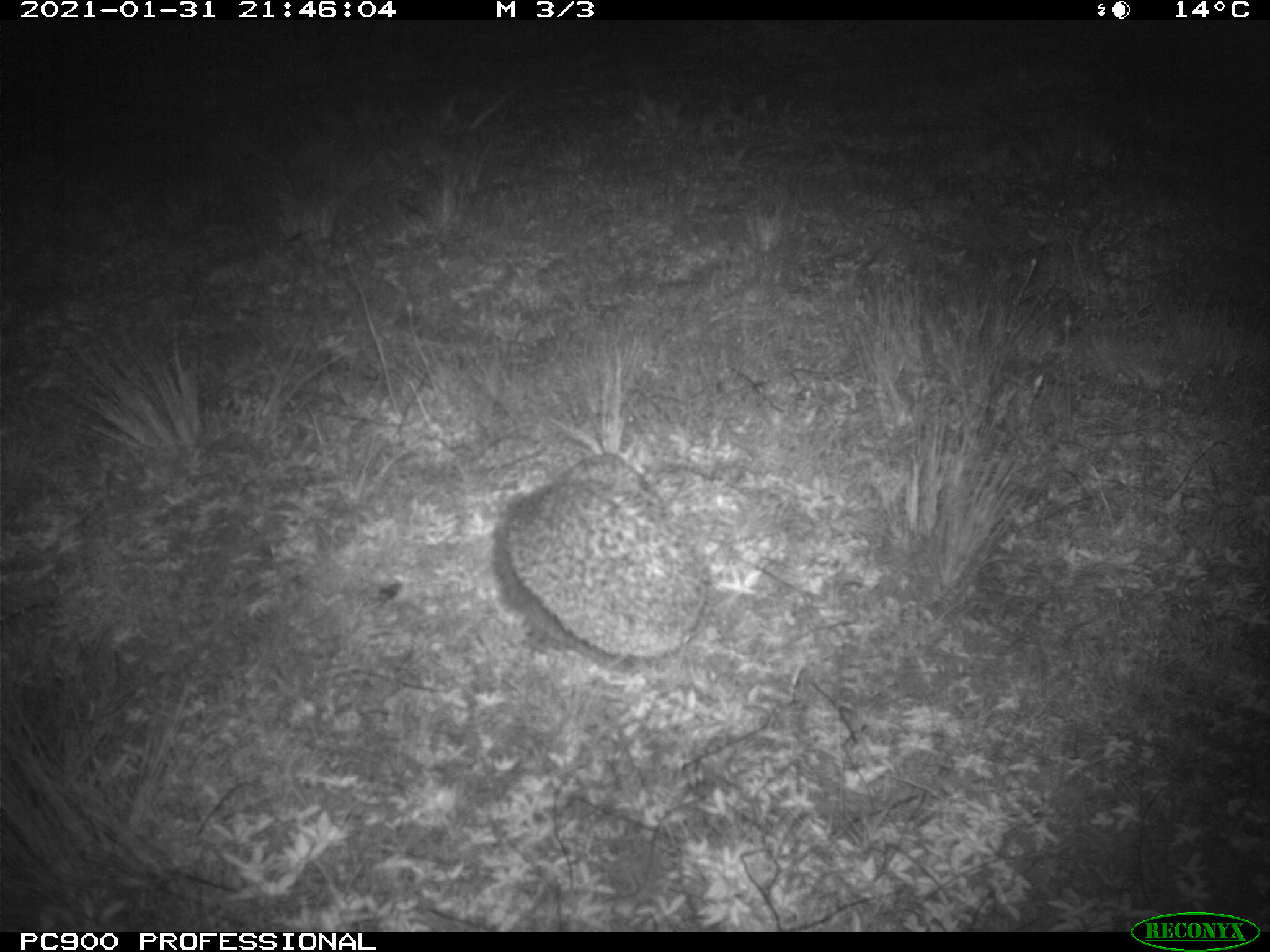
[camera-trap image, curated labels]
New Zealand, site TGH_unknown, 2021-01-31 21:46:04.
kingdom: Animalia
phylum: Chordata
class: Mammalia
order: Eulipotyphla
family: Erinaceidae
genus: Erinaceus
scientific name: Erinaceus europaeus europaeus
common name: european hedgehog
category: hedgehog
Hedgehog (european hedgehog) (Erinaceus europaeus europaeus).